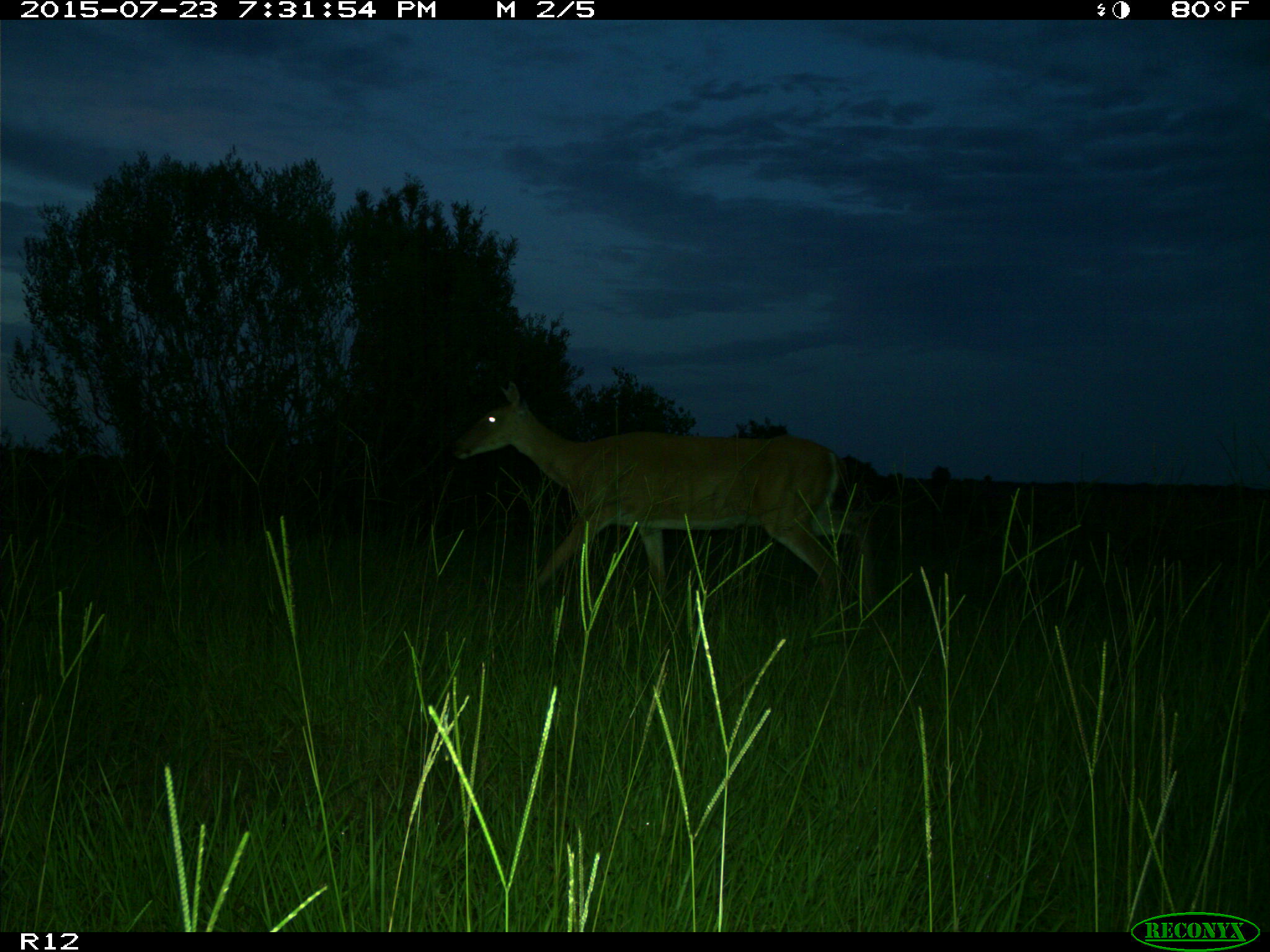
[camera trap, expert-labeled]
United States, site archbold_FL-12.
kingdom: Animalia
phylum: Chordata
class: Mammalia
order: Artiodactyla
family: Cervidae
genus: Odocoileus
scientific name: Odocoileus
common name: deer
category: unidentified deer